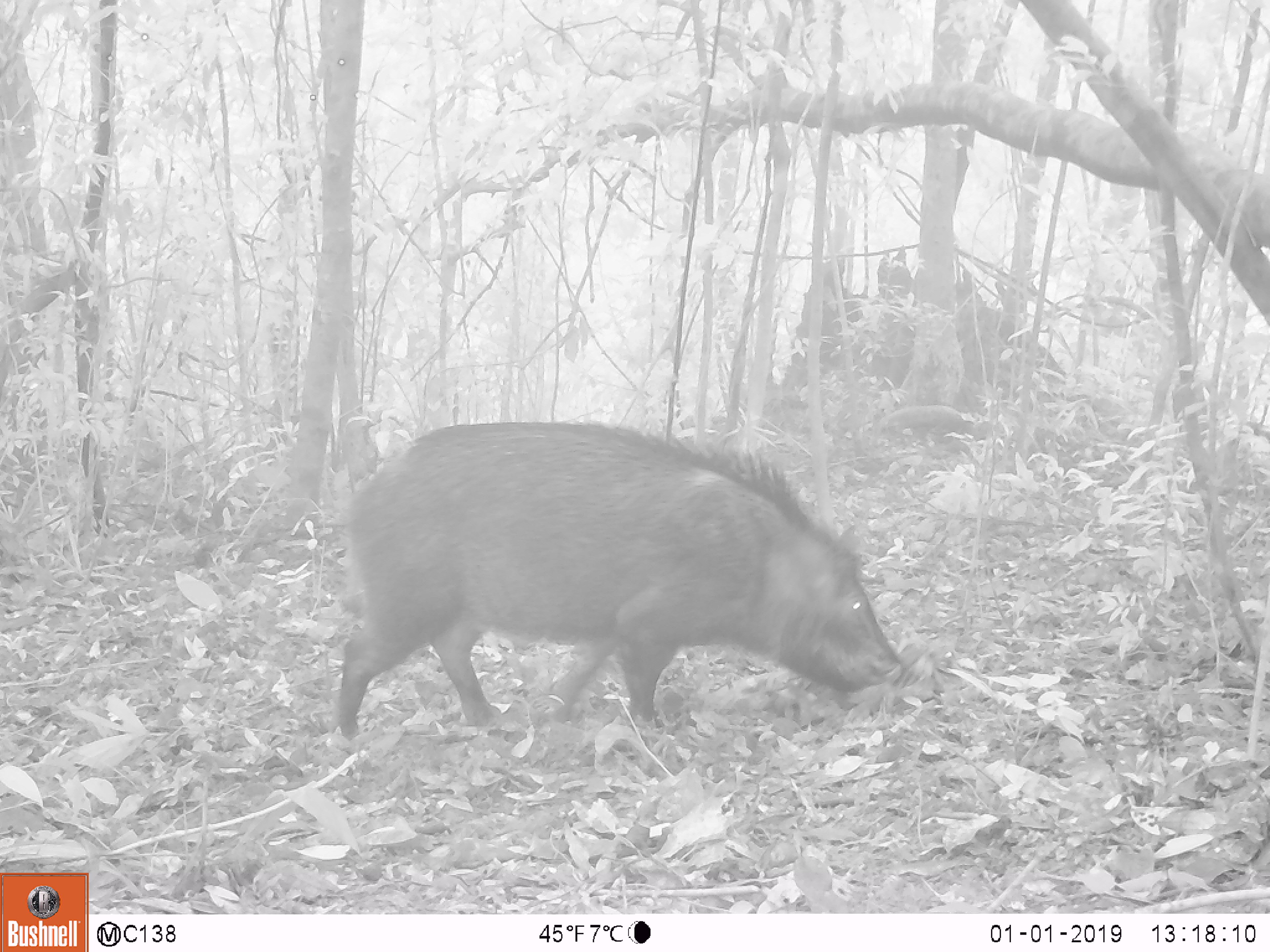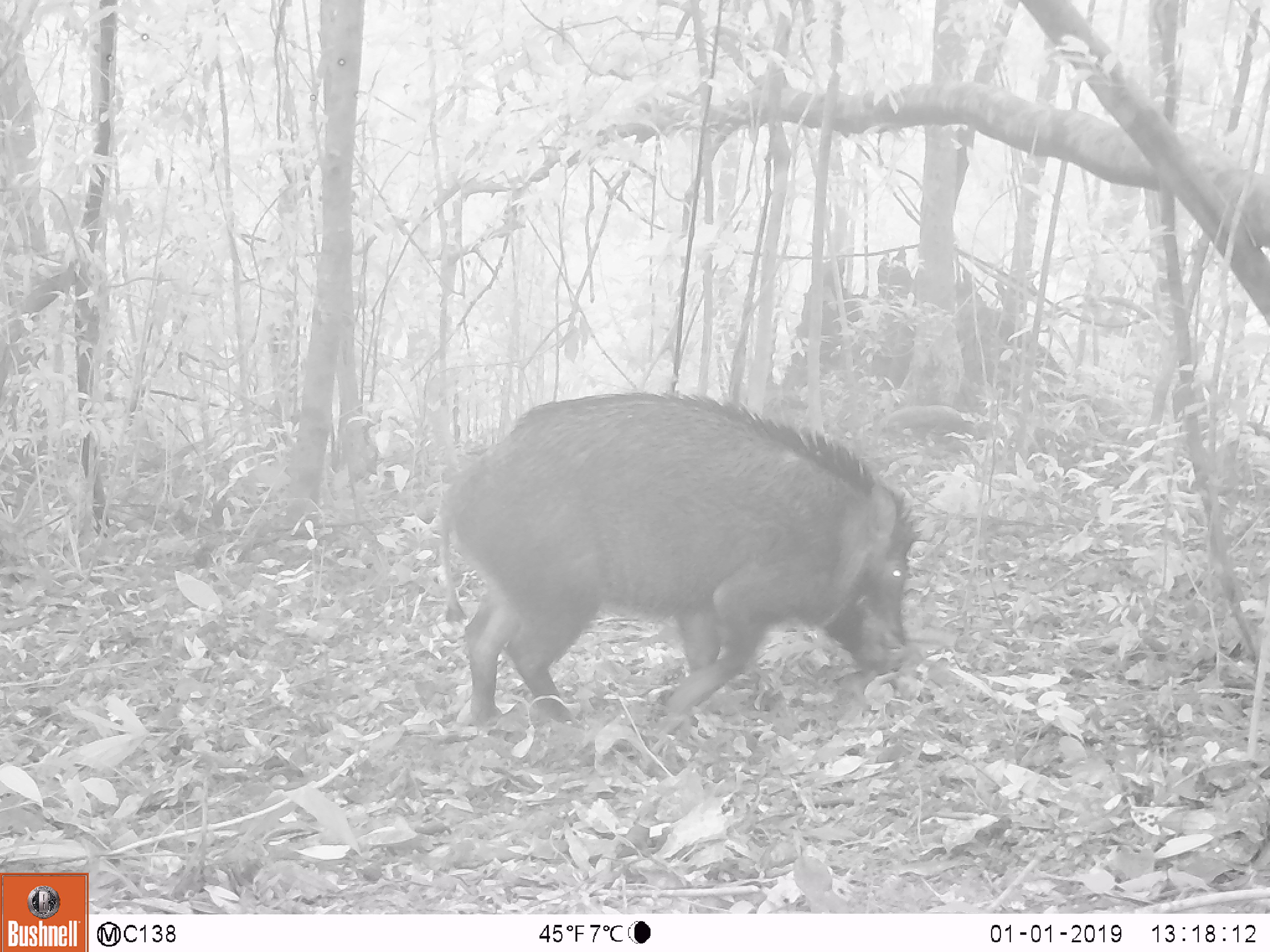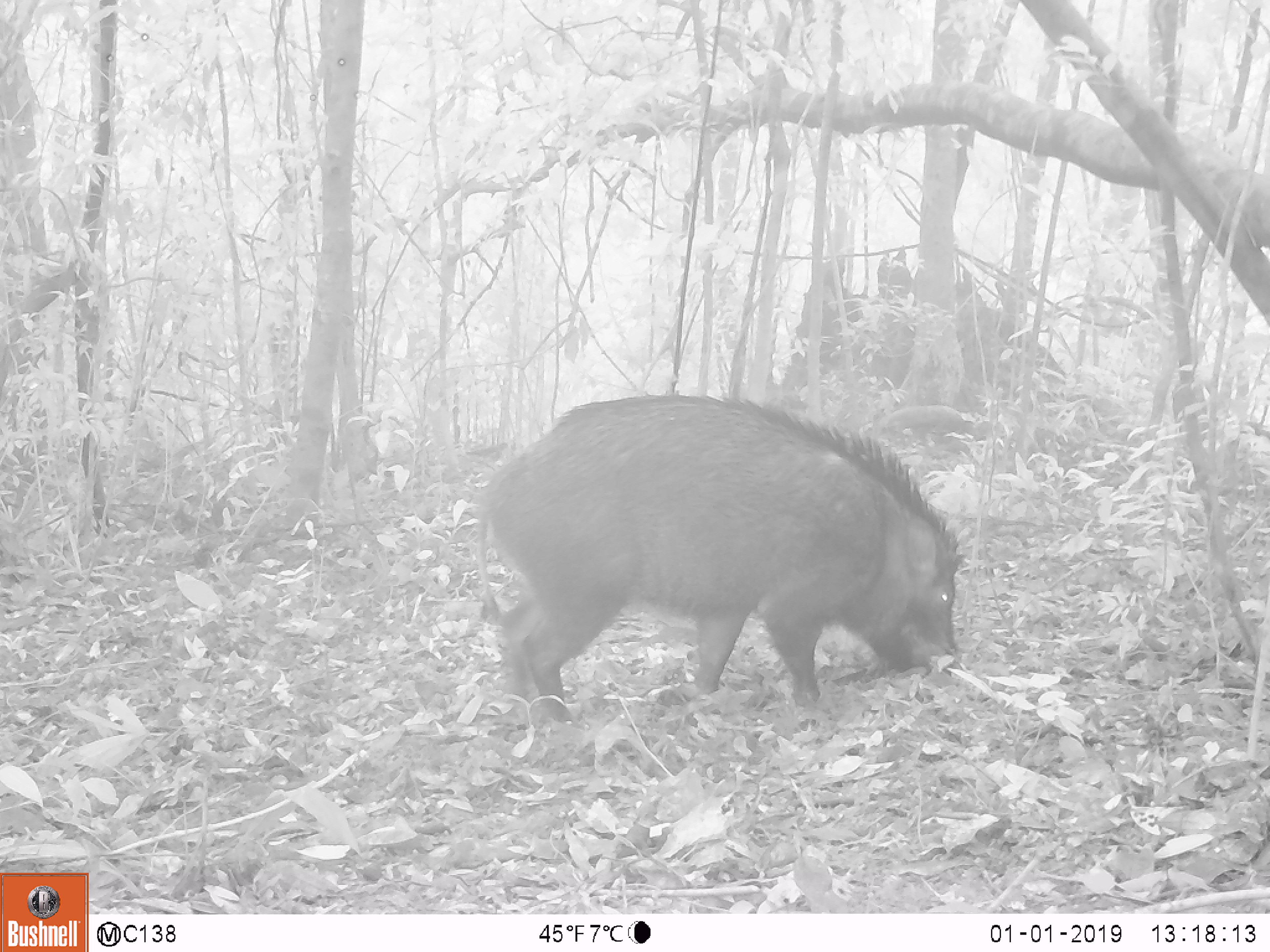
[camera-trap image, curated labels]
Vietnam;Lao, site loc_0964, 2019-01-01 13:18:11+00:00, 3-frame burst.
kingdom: Animalia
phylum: Chordata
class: Mammalia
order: Artiodactyla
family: Suidae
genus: Sus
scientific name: Sus scrofa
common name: eurasian wild pig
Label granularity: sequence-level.